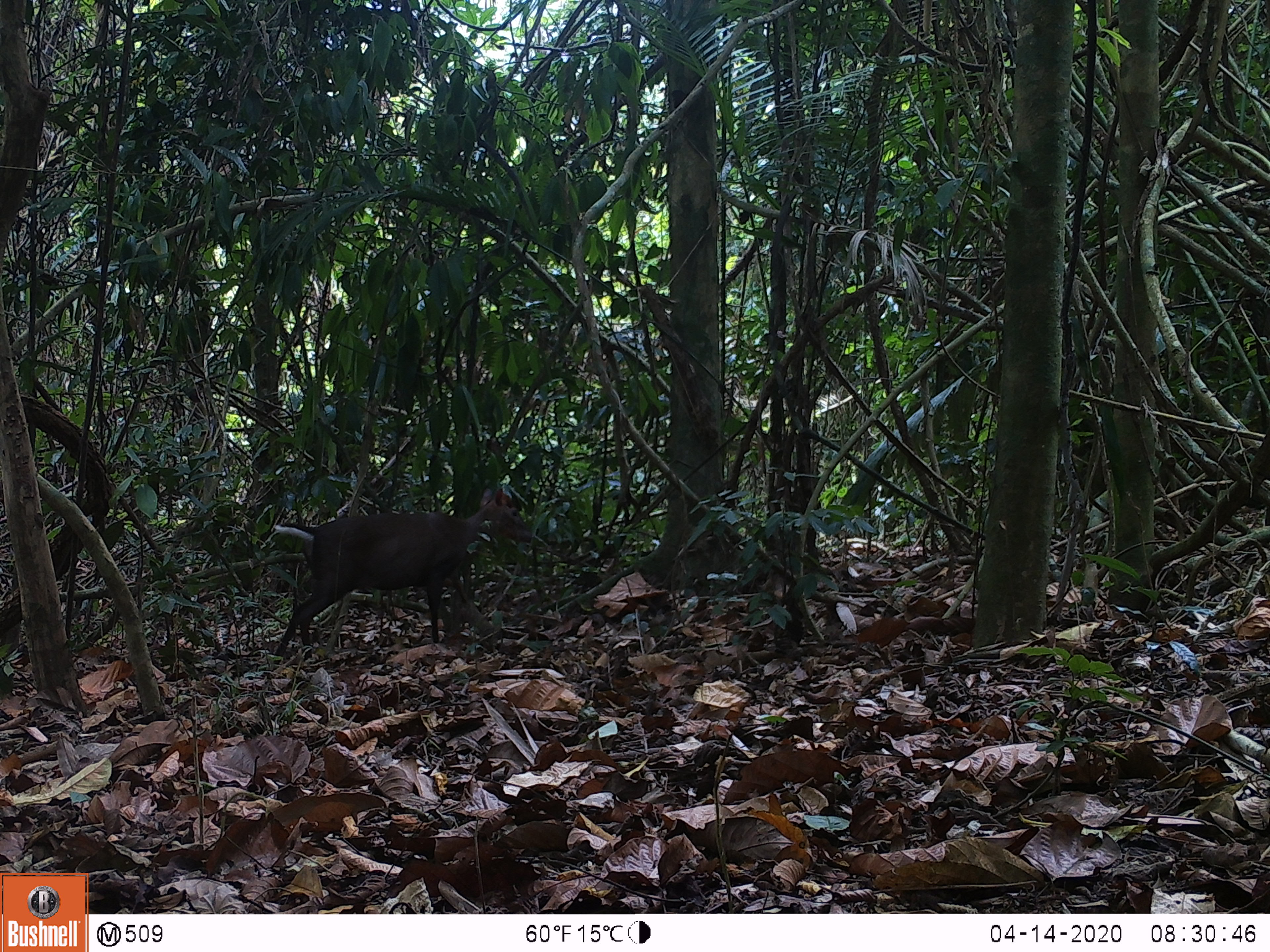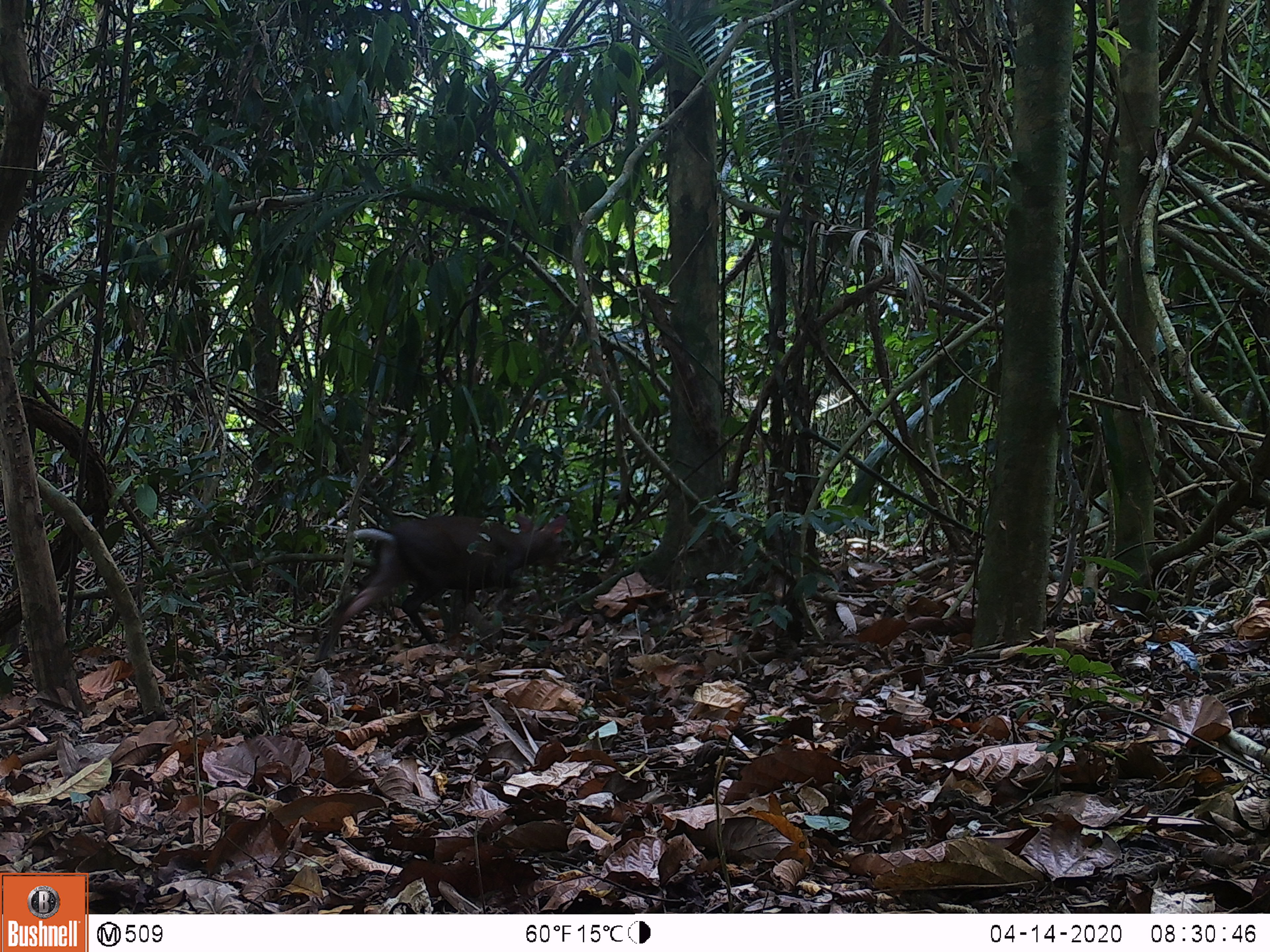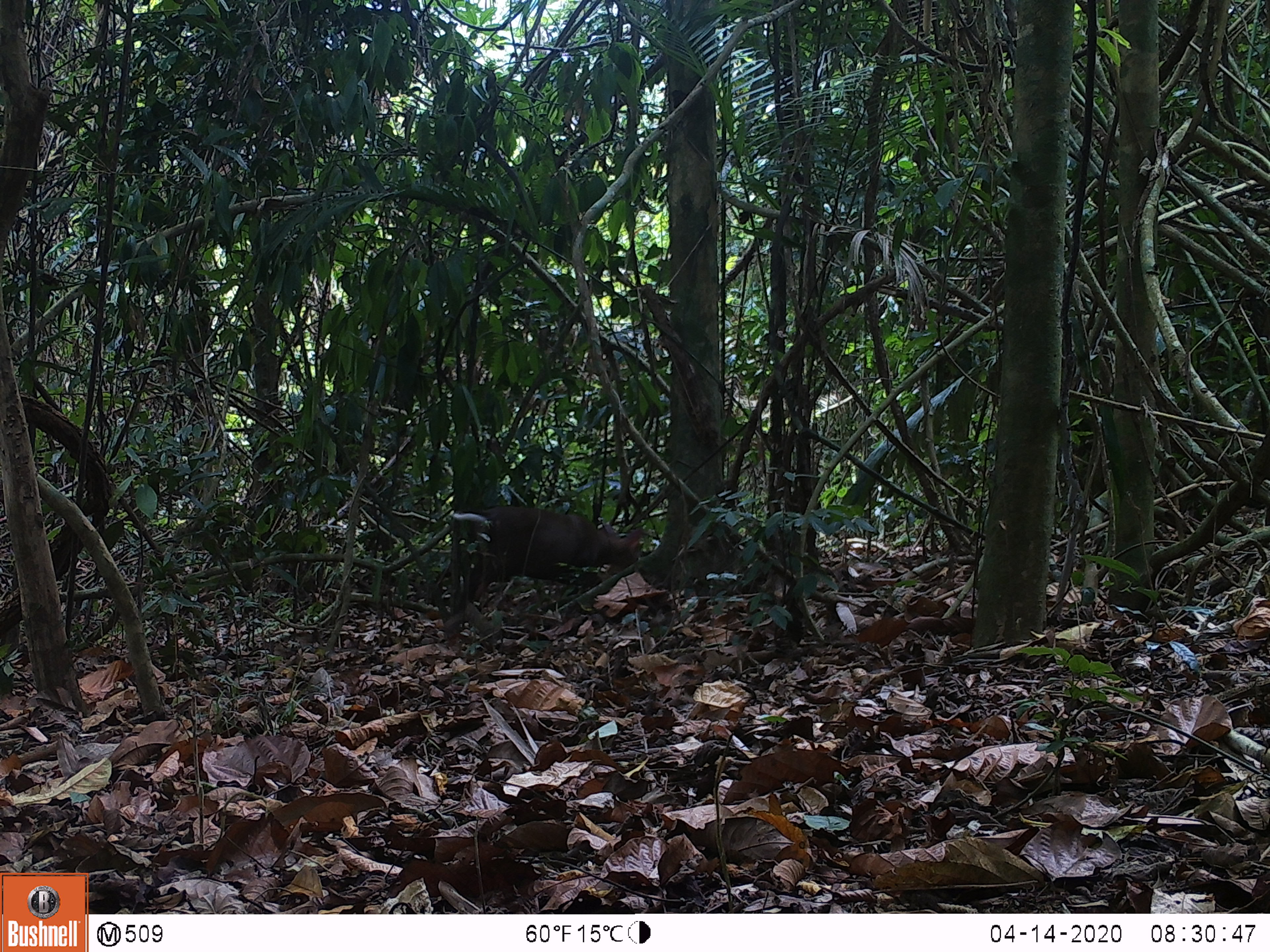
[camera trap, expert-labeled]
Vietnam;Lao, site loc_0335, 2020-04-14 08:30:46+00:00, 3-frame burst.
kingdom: Animalia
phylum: Chordata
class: Mammalia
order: Artiodactyla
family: Cervidae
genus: Muntiacus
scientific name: Muntiacus rooseveltorum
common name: roosevelt's muntjac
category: roosevelts muntjac group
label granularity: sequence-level